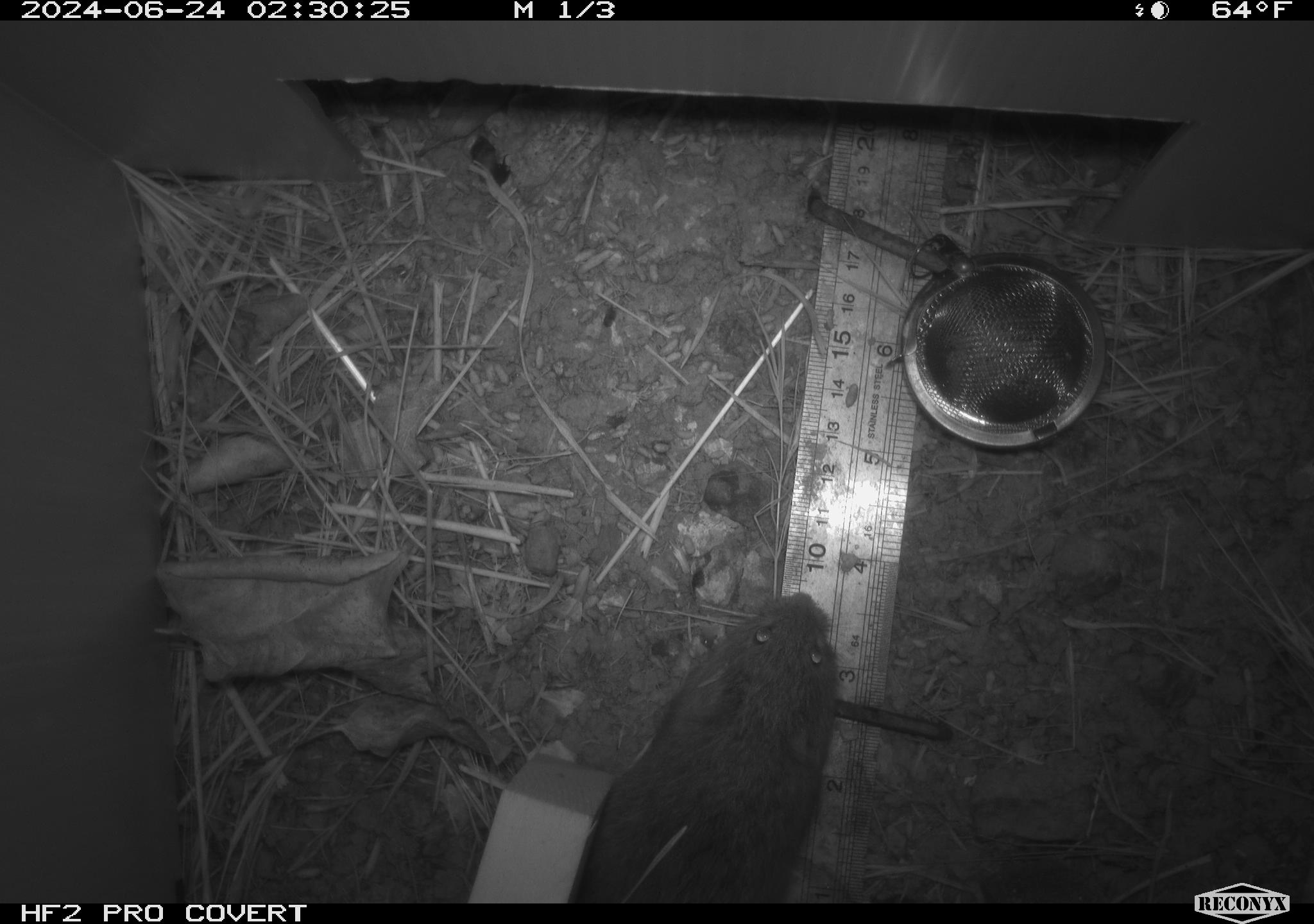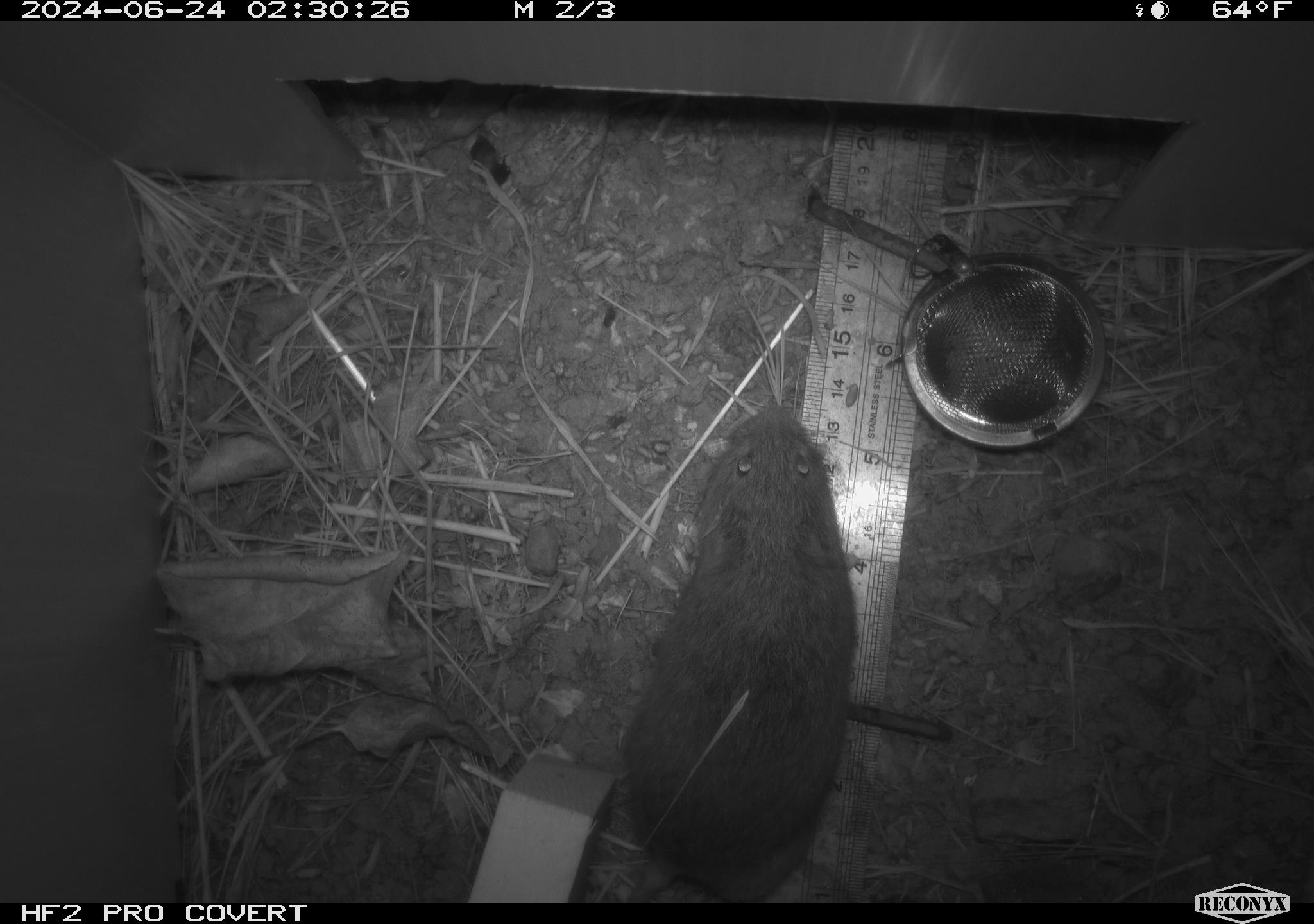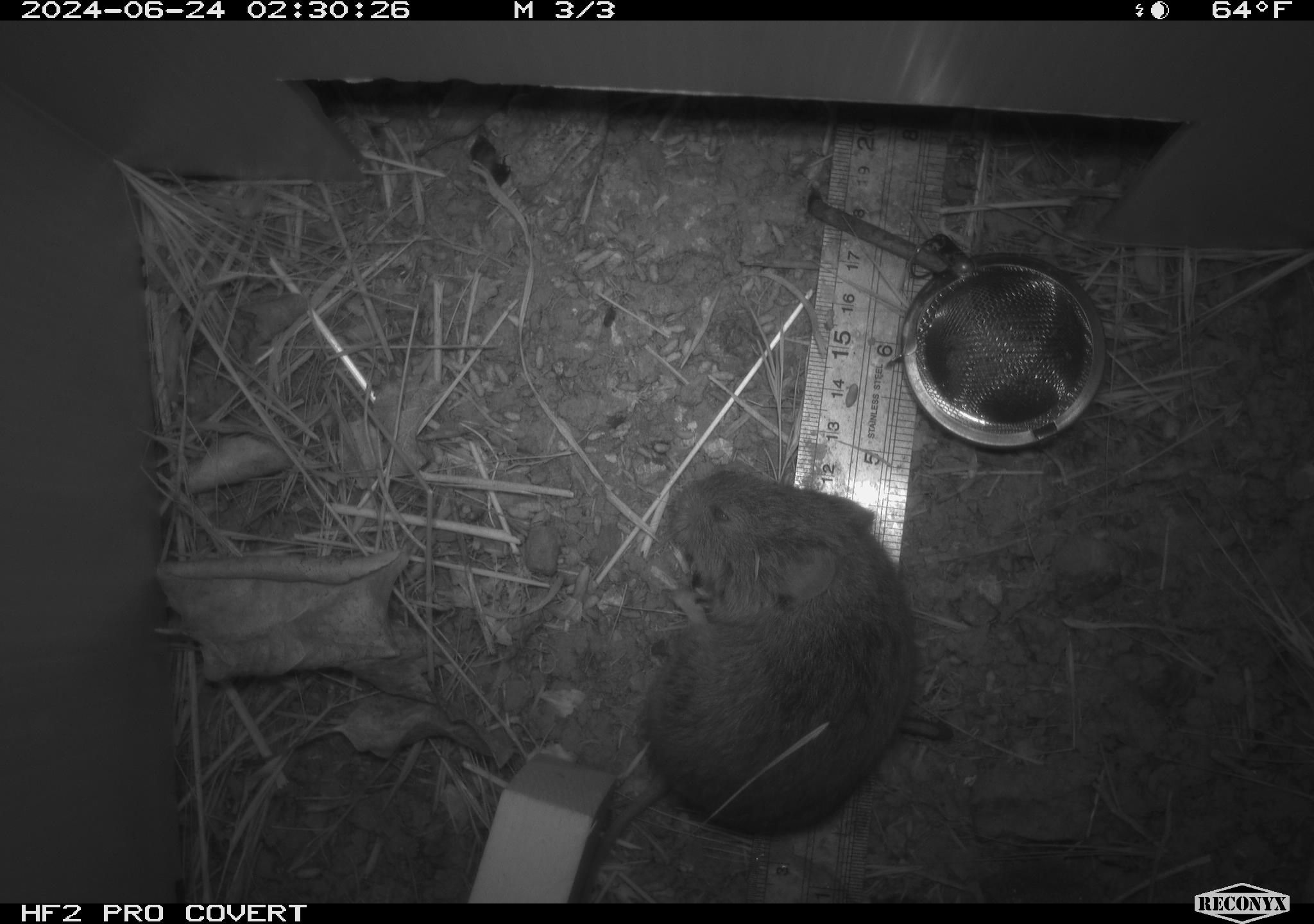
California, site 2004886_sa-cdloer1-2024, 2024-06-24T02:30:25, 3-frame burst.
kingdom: Animalia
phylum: Chordata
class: Mammalia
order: Rodentia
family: Cricetidae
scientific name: Arvicolinae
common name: voles, lemmings, and muskrats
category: arvicolinae subfamily